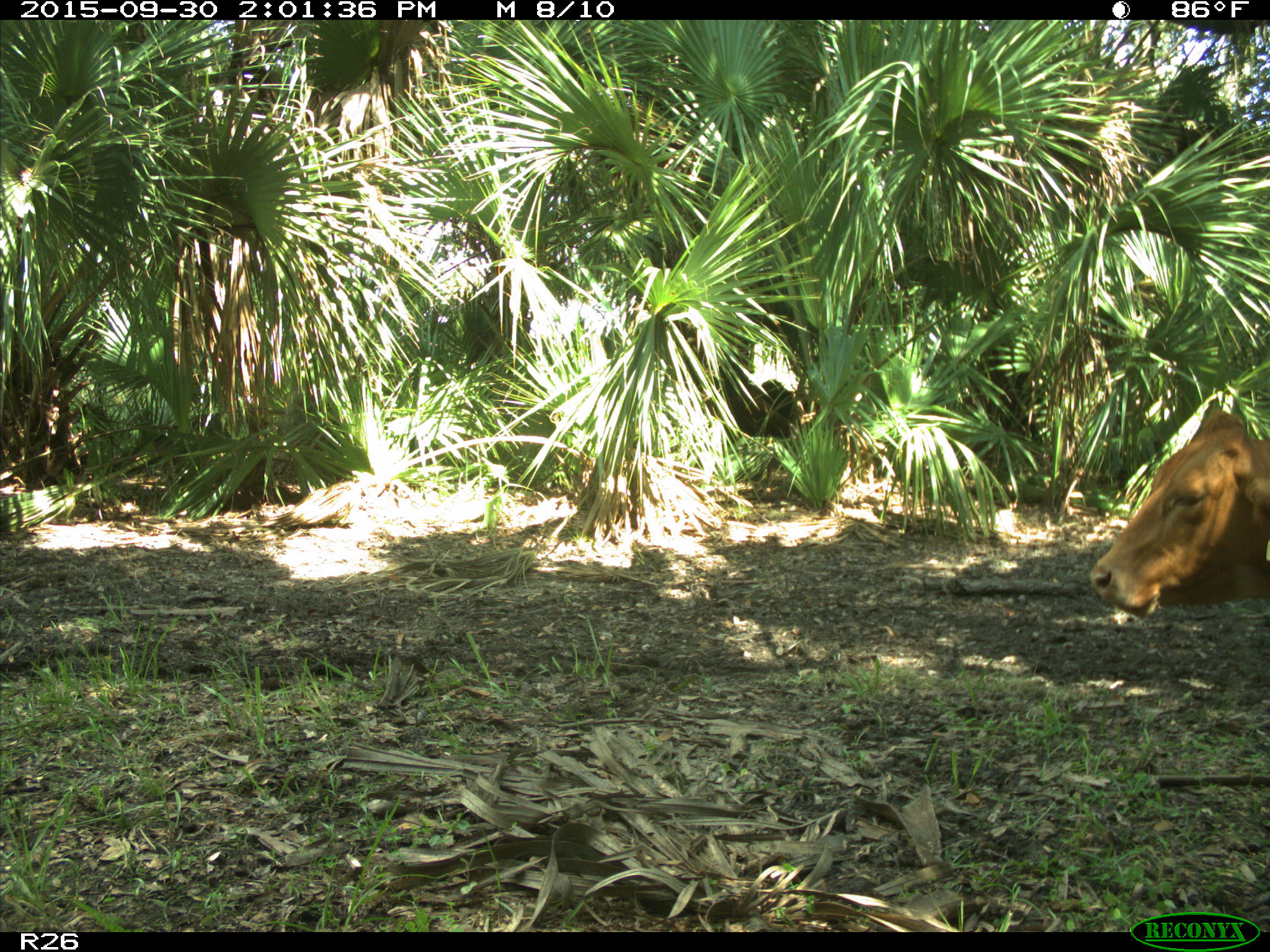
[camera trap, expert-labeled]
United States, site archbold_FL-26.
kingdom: Animalia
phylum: Chordata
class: Mammalia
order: Artiodactyla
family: Bovidae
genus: Bos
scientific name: Bos taurus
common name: domestic cow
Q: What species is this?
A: Bos taurus (domestic cow).